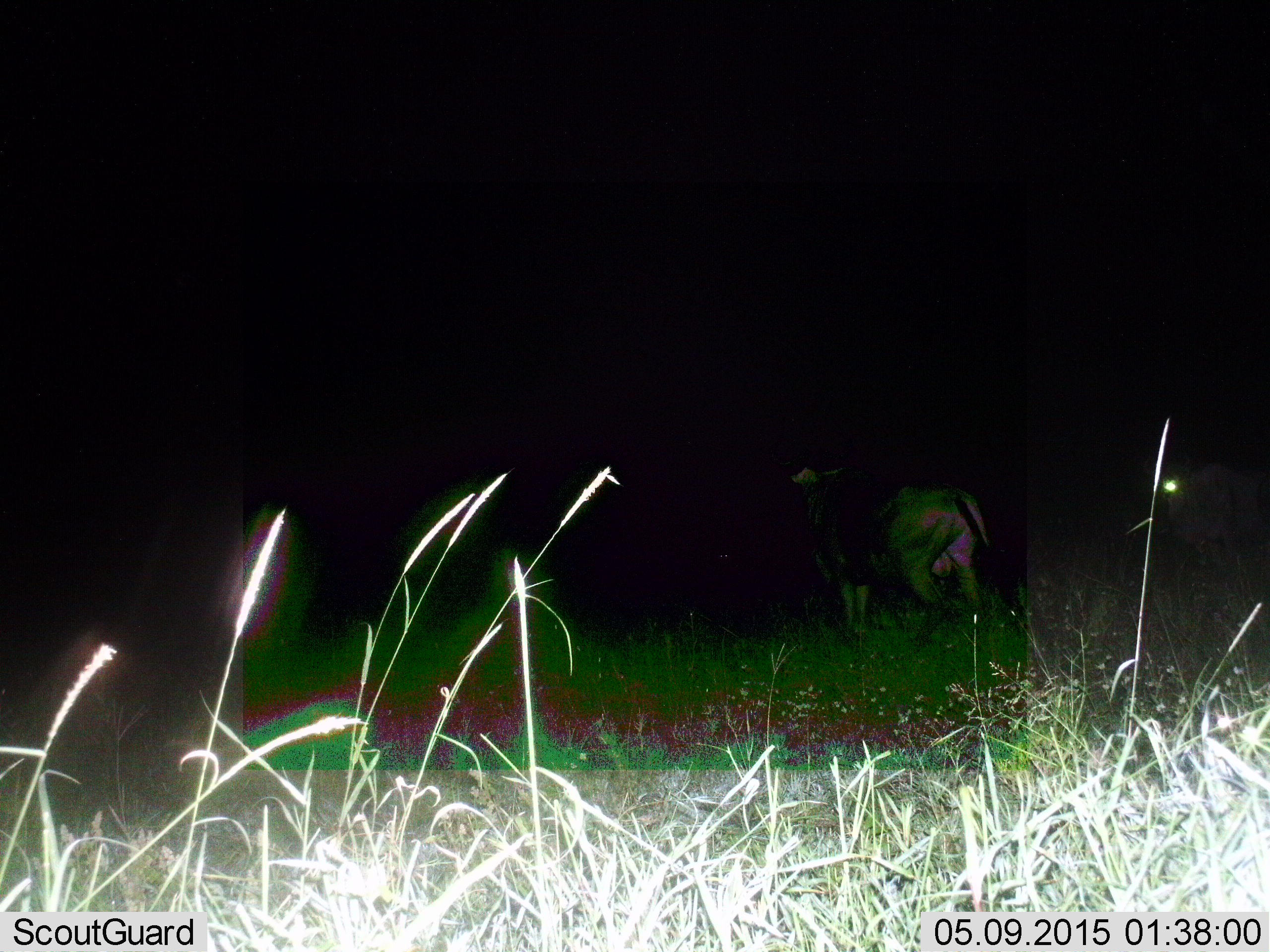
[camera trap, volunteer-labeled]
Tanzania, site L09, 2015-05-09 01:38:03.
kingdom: Animalia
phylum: Chordata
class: Mammalia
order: Artiodactyla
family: Bovidae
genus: Connochaetes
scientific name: Connochaetes taurinus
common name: blue wildebeest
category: wildebeest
Wildebeest (blue wildebeest) (Connochaetes taurinus), count 1. Behavior (volunteer vote fractions): standing 90%, resting 0%, moving 20%, interacting 0%. Young present (vote fraction): 0%. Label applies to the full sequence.